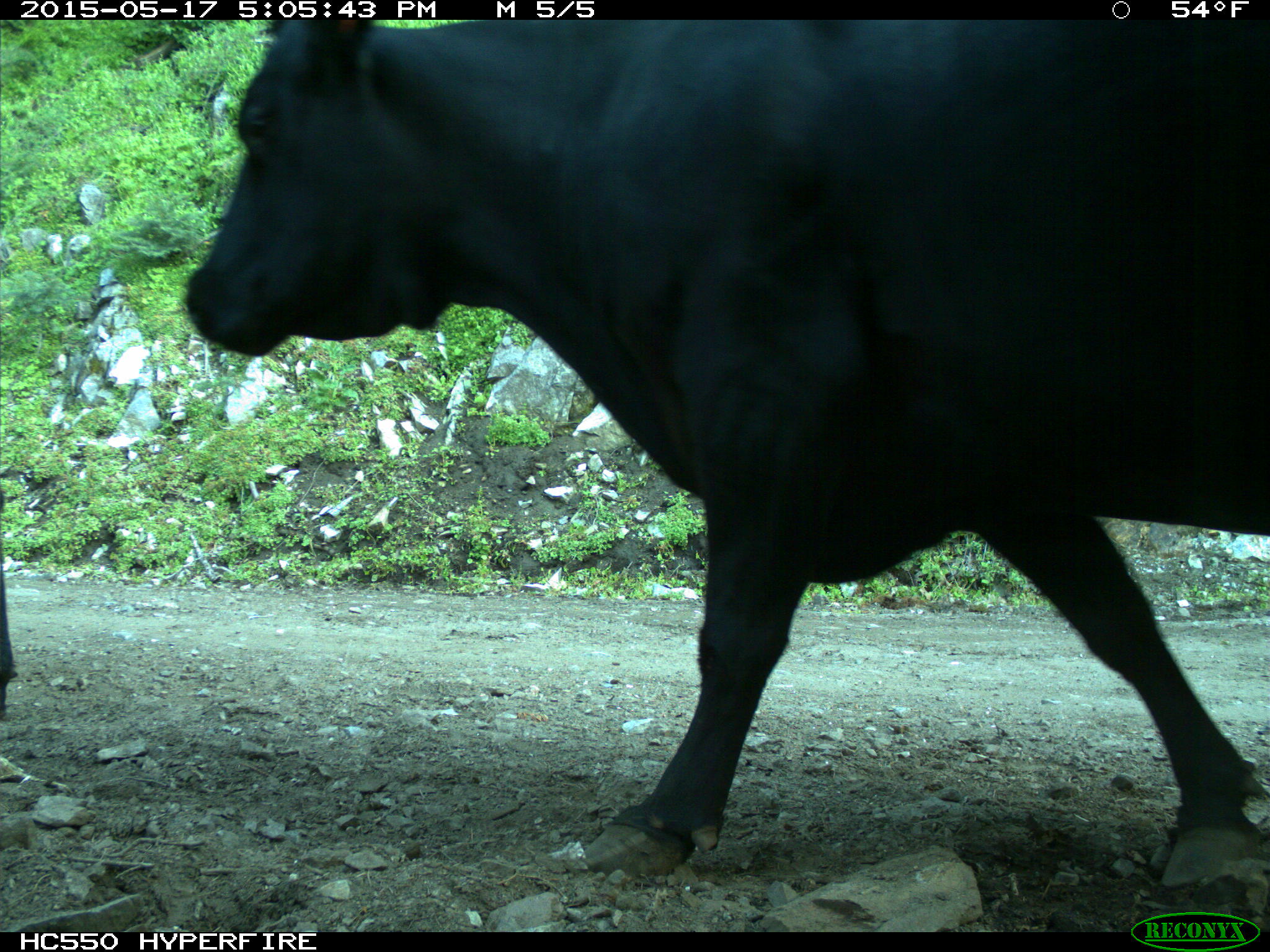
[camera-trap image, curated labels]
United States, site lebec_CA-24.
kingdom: Animalia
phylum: Chordata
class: Mammalia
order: Artiodactyla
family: Bovidae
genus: Bos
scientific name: Bos taurus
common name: domestic cow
Bos taurus (domestic cow).